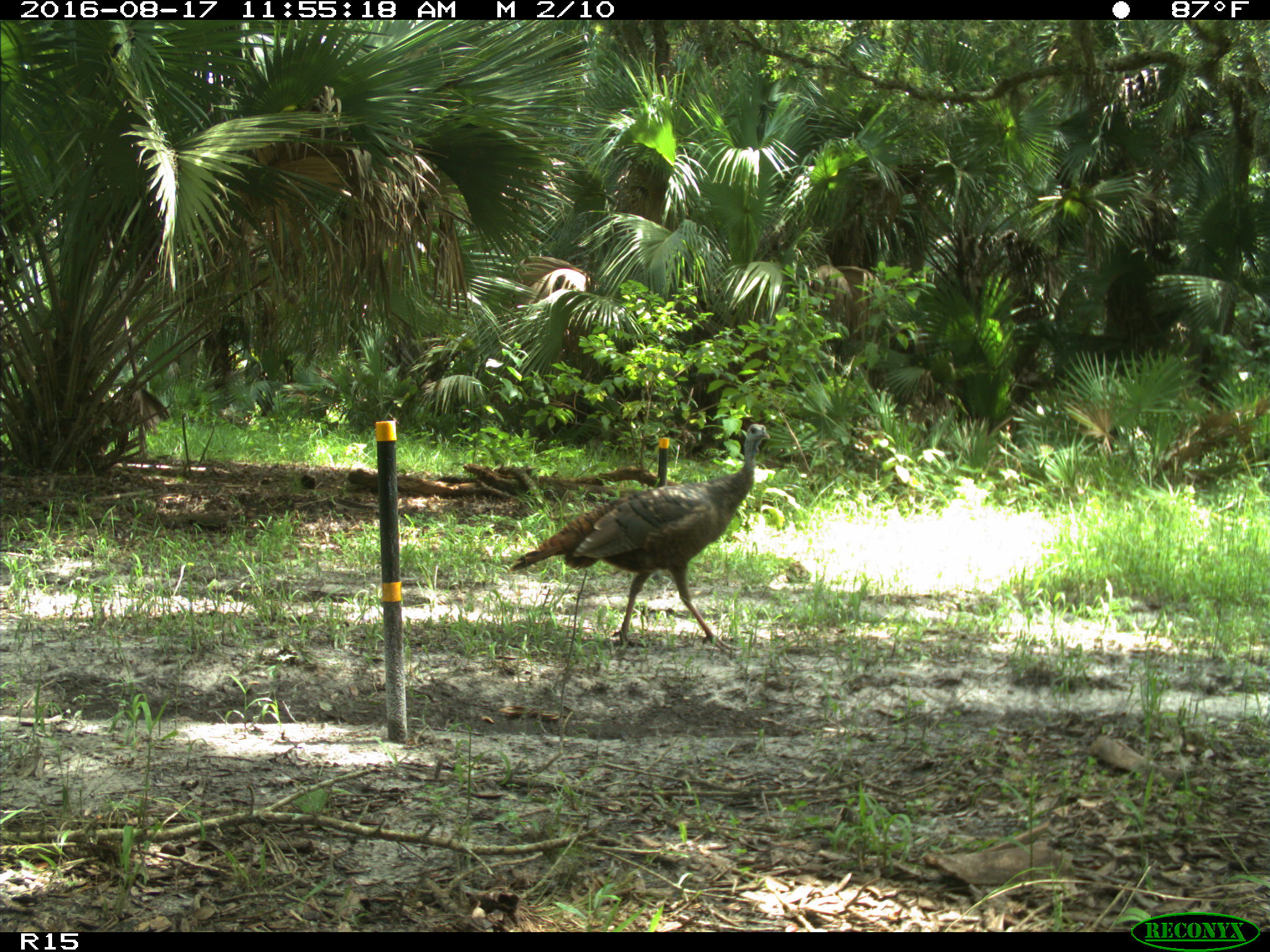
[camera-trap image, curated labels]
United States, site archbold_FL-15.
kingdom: Animalia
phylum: Chordata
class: Aves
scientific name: Aves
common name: birds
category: unidentified bird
Unidentified bird (birds) (Aves).